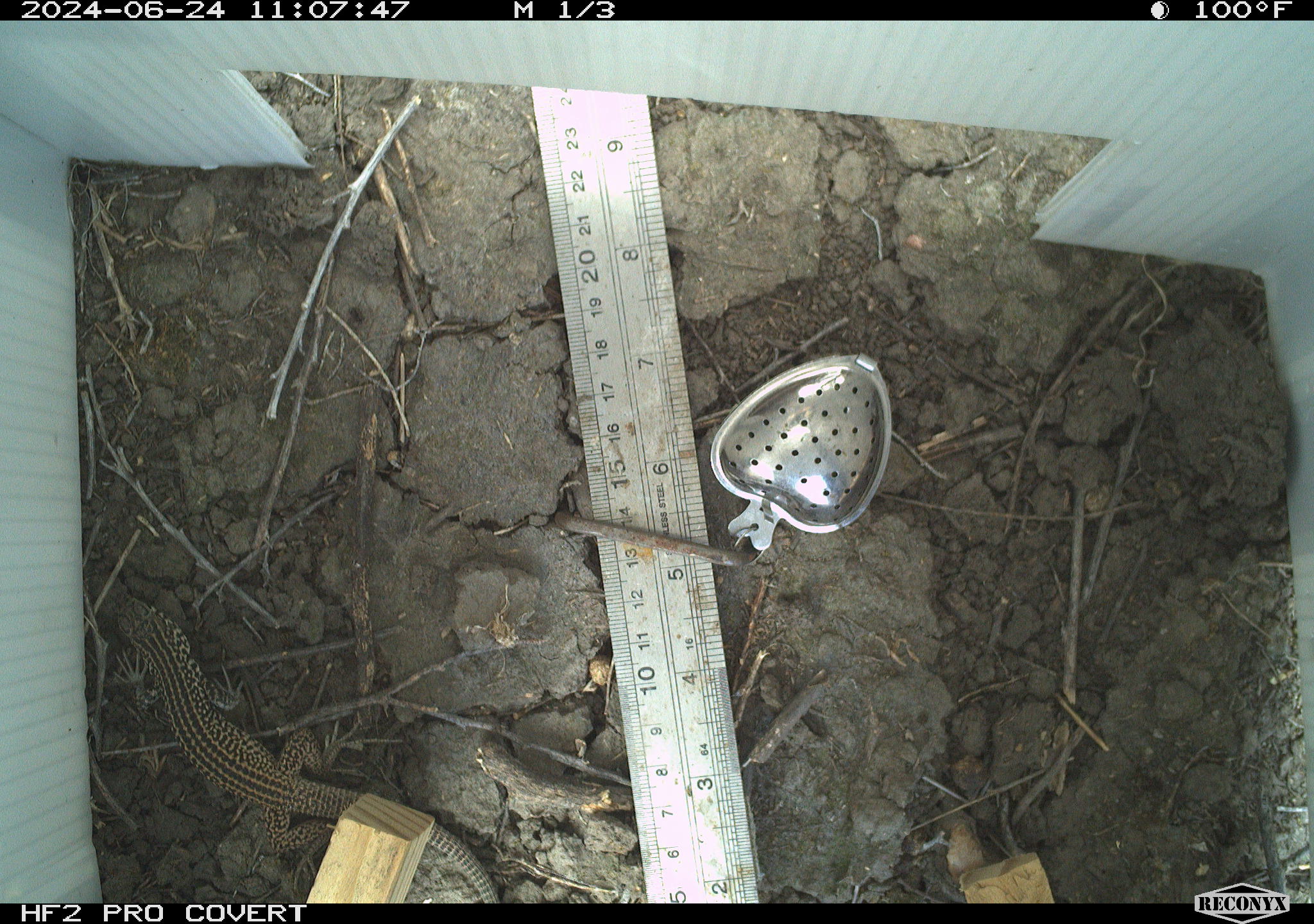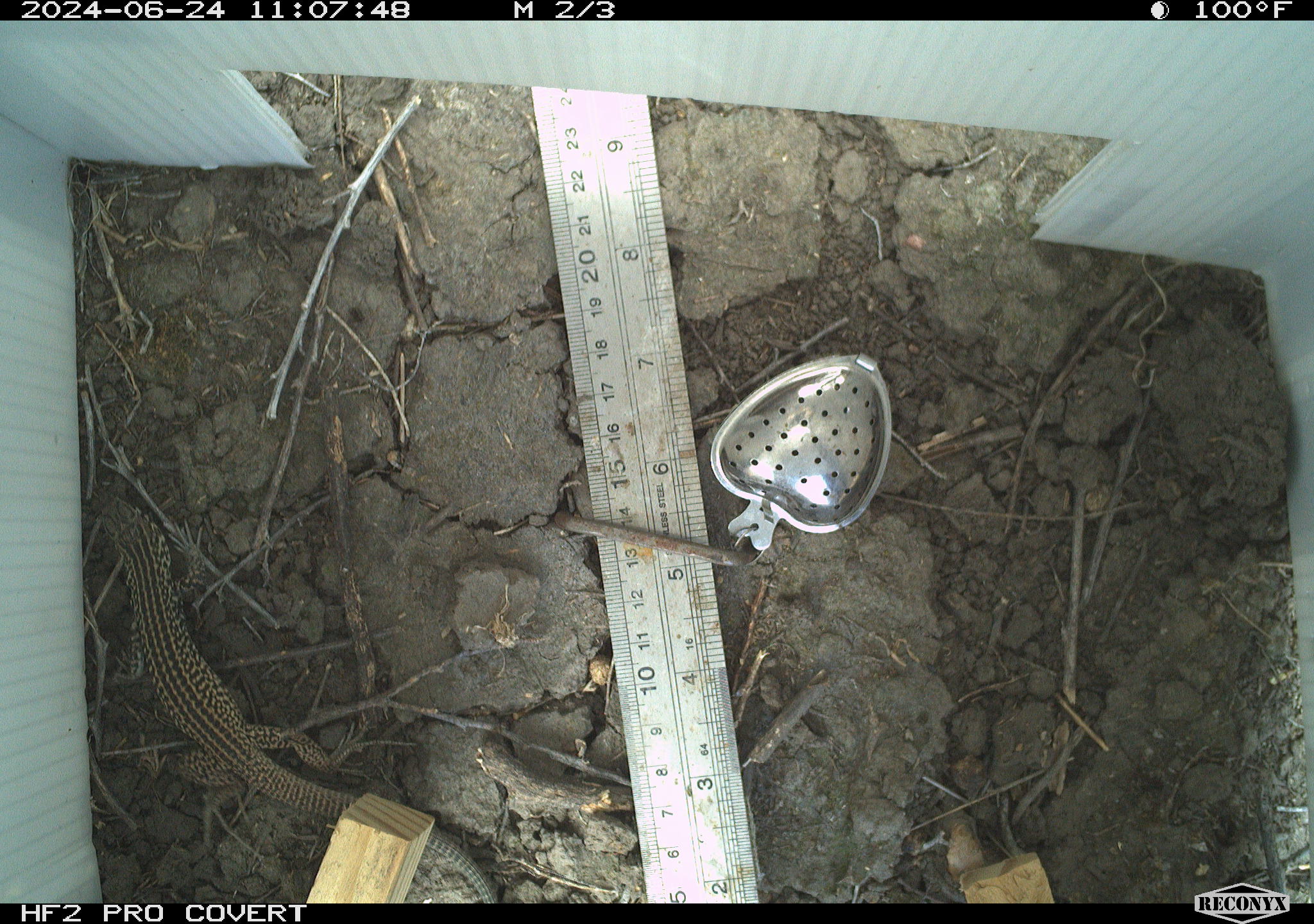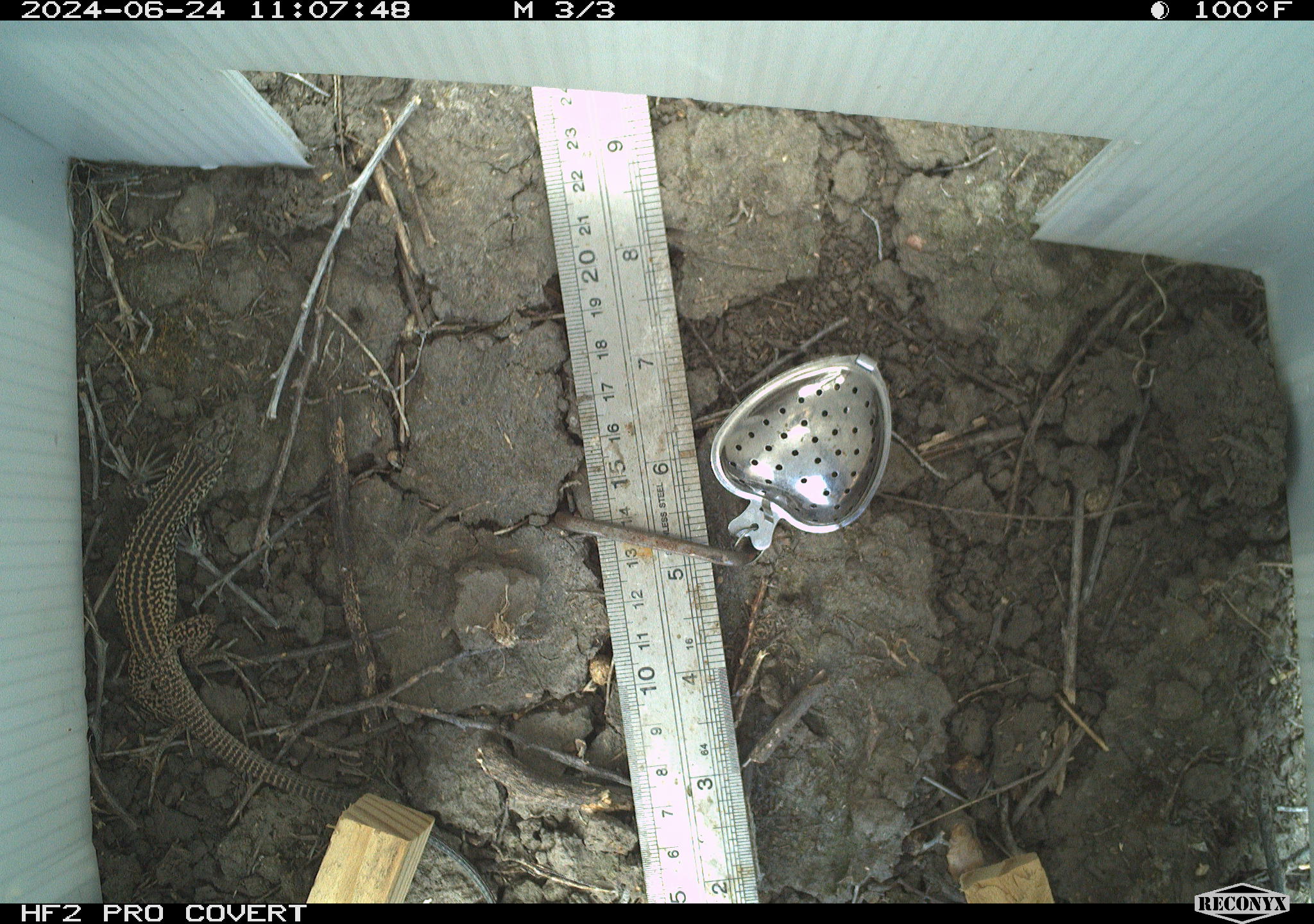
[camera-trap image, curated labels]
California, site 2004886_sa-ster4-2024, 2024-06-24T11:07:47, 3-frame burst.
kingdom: Animalia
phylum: Chordata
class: Reptilia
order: Squamata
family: Teiidae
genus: Aspidoscelis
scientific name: Aspidoscelis tigris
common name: western whiptail